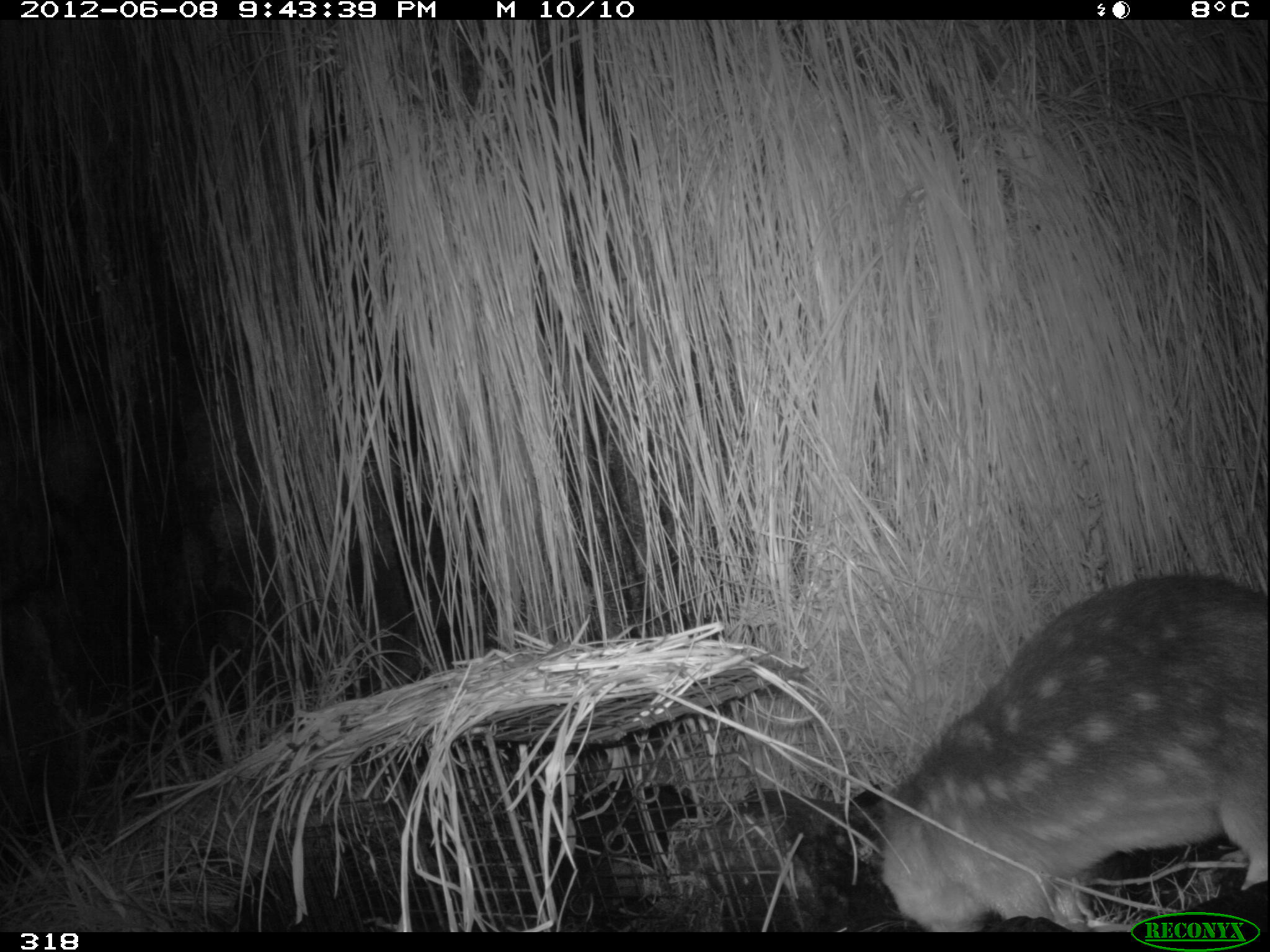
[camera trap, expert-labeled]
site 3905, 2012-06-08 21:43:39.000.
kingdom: Animalia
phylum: Chordata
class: Mammalia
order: Rodentia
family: Cuniculidae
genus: Cuniculus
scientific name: Cuniculus taczanowskii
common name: mountain paca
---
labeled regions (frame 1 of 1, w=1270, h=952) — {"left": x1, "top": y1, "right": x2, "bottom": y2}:
cuniculus taczanowskii: {"left": 854, "top": 570, "right": 1270, "bottom": 932}